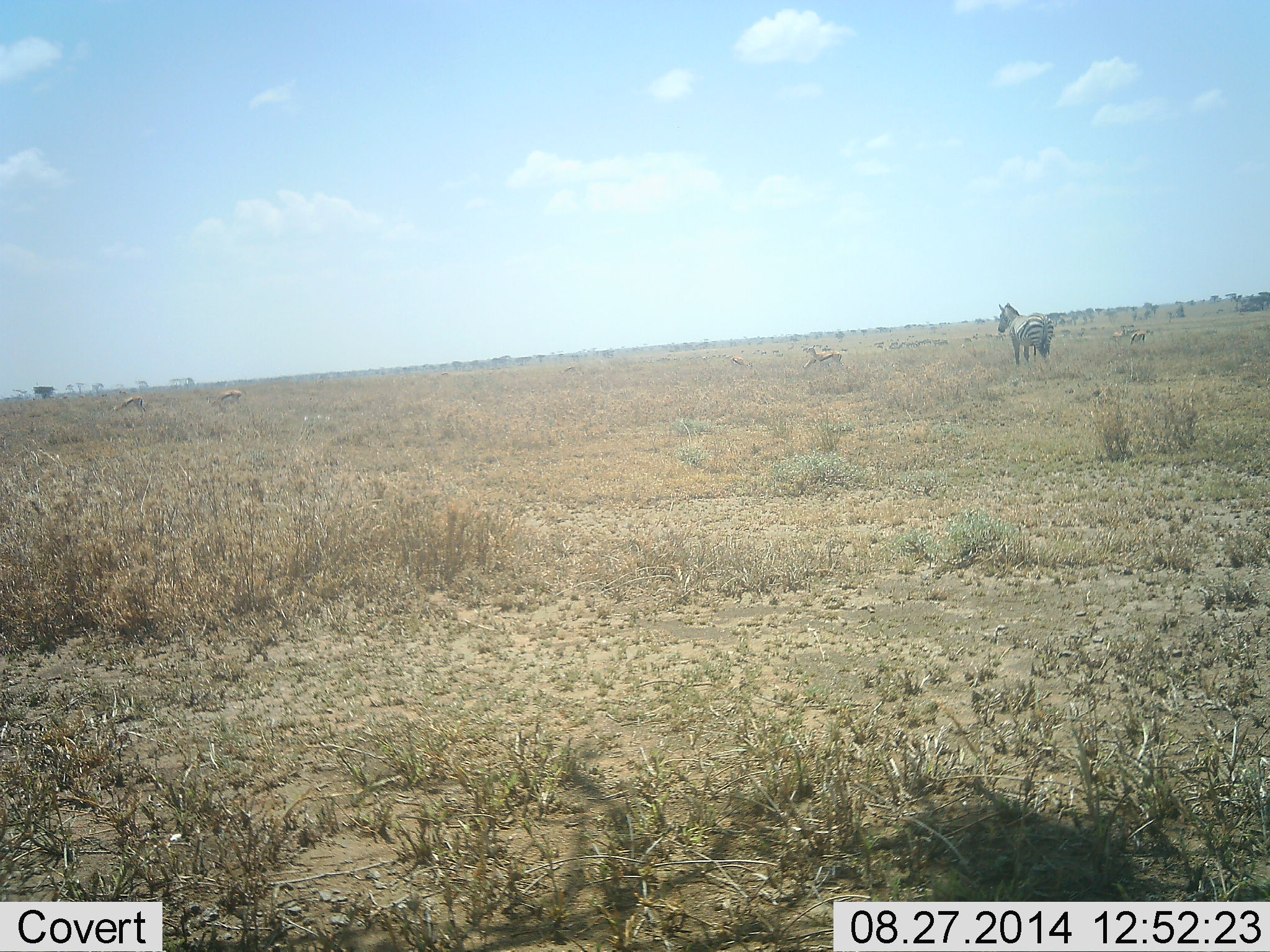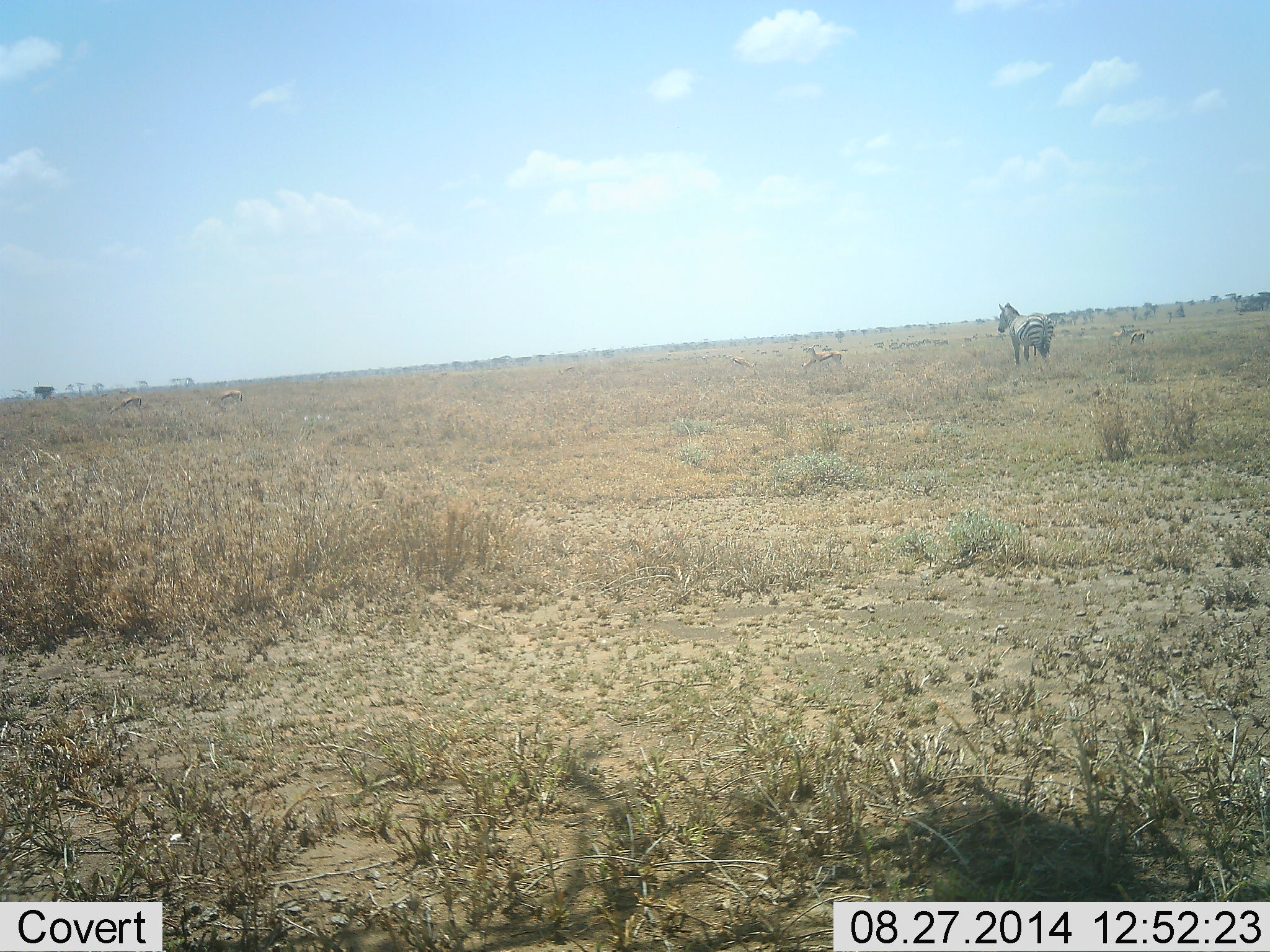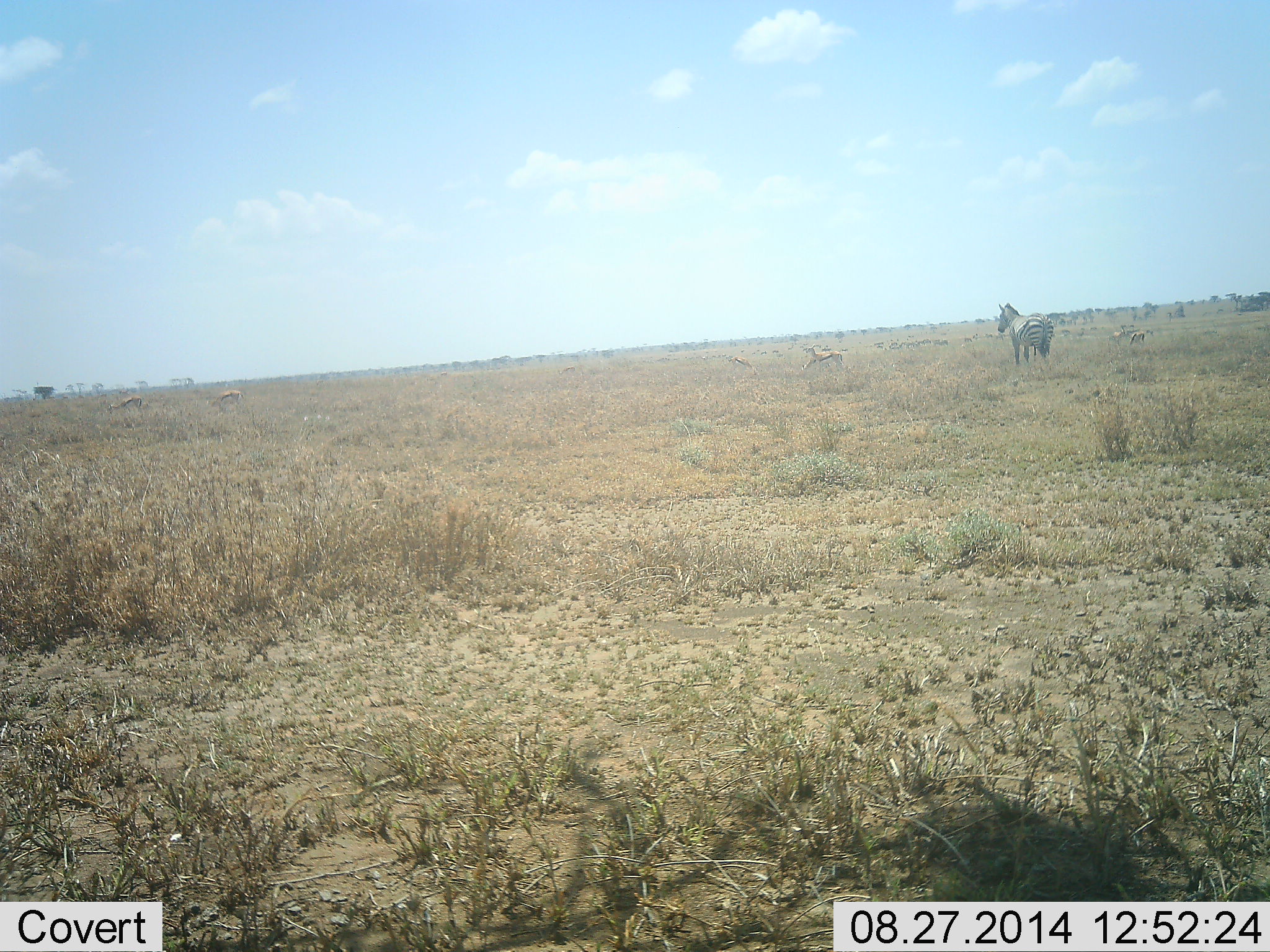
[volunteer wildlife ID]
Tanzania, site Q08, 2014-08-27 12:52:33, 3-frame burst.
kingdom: Animalia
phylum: Chordata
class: Mammalia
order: Artiodactyla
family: Bovidae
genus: Eudorcas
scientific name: Eudorcas thomsonii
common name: thomson's gazelle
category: gazellethomsons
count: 5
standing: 30%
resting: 0%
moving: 0%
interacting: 0%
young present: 0%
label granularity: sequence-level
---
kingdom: Animalia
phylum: Chordata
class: Mammalia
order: Perissodactyla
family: Equidae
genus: Equus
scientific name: Equus quagga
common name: plains zebra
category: zebra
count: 1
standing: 93%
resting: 0%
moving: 0%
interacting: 0%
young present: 0%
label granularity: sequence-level